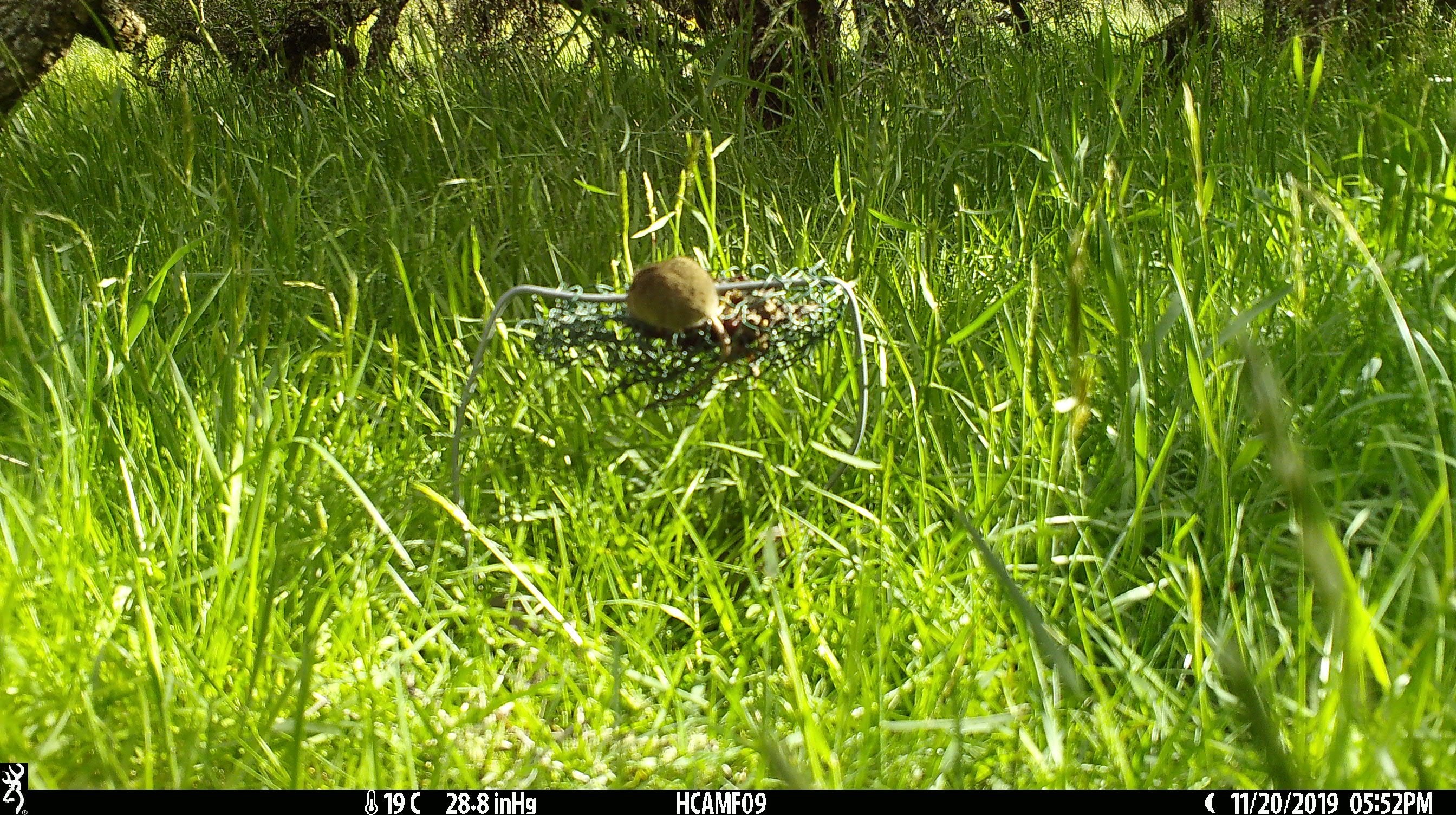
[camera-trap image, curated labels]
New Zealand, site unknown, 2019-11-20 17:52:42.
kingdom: Animalia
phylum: Chordata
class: Mammalia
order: Rodentia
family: Muridae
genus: Mus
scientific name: Mus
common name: mouse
Mouse (Mus).